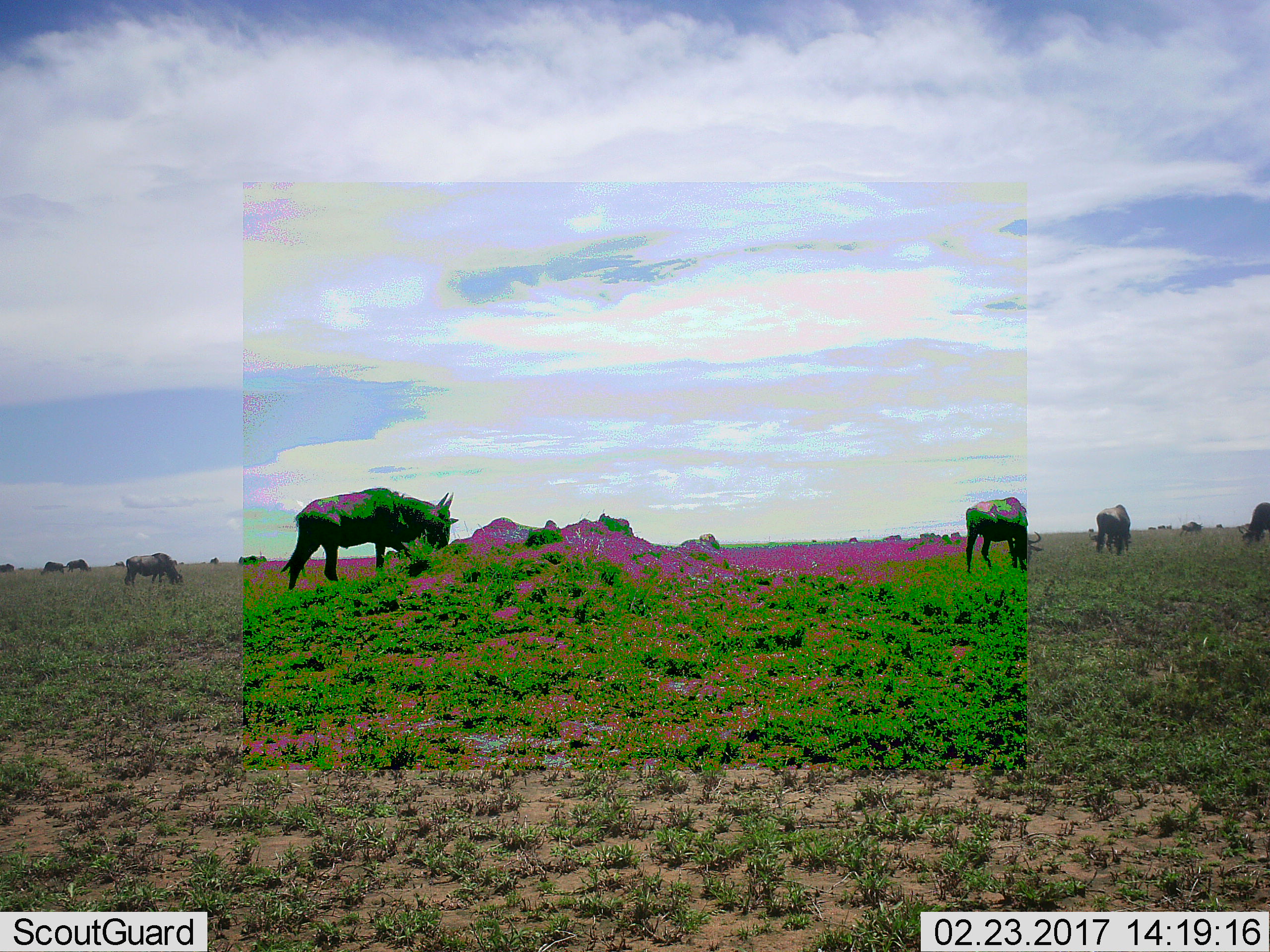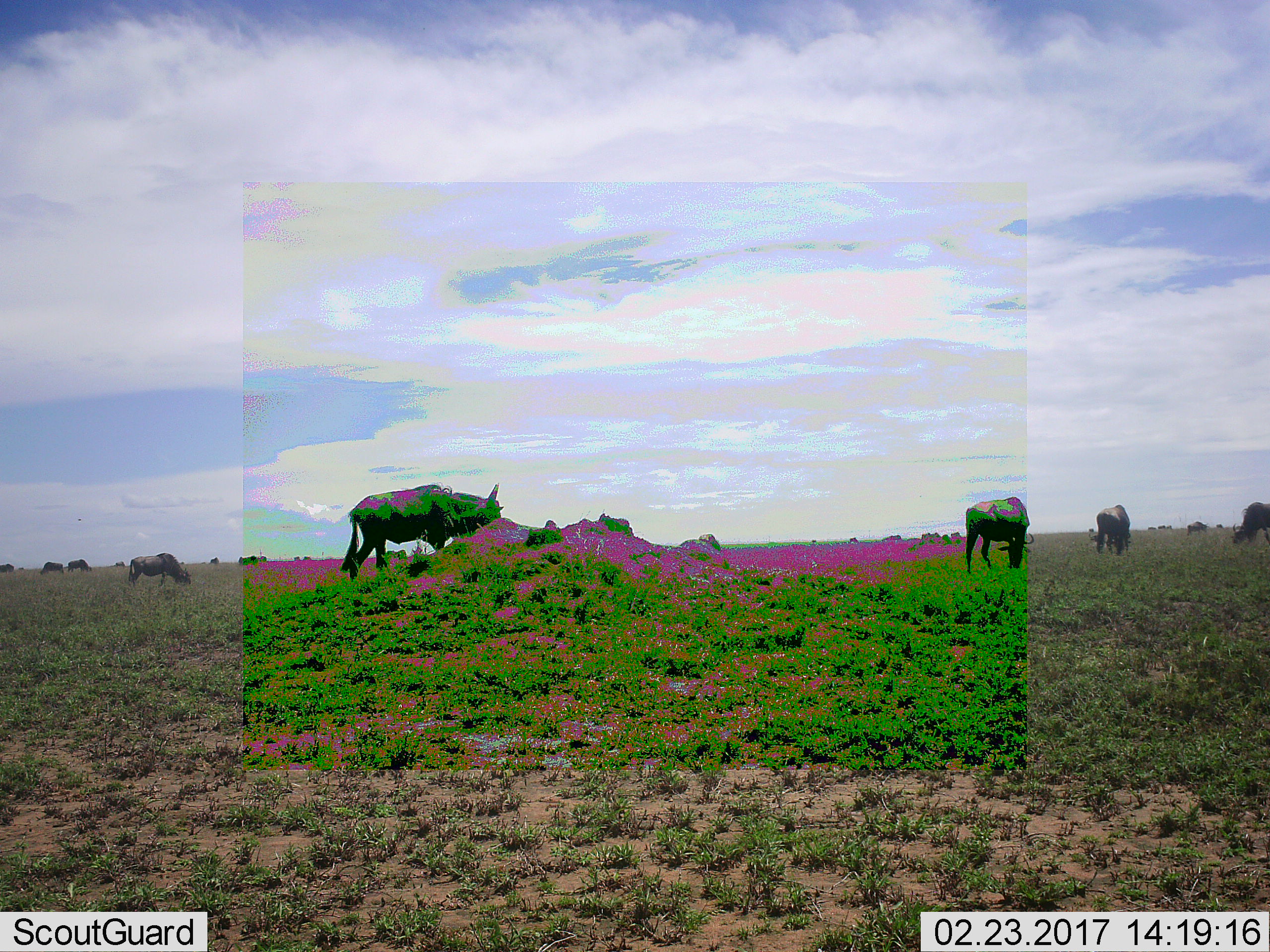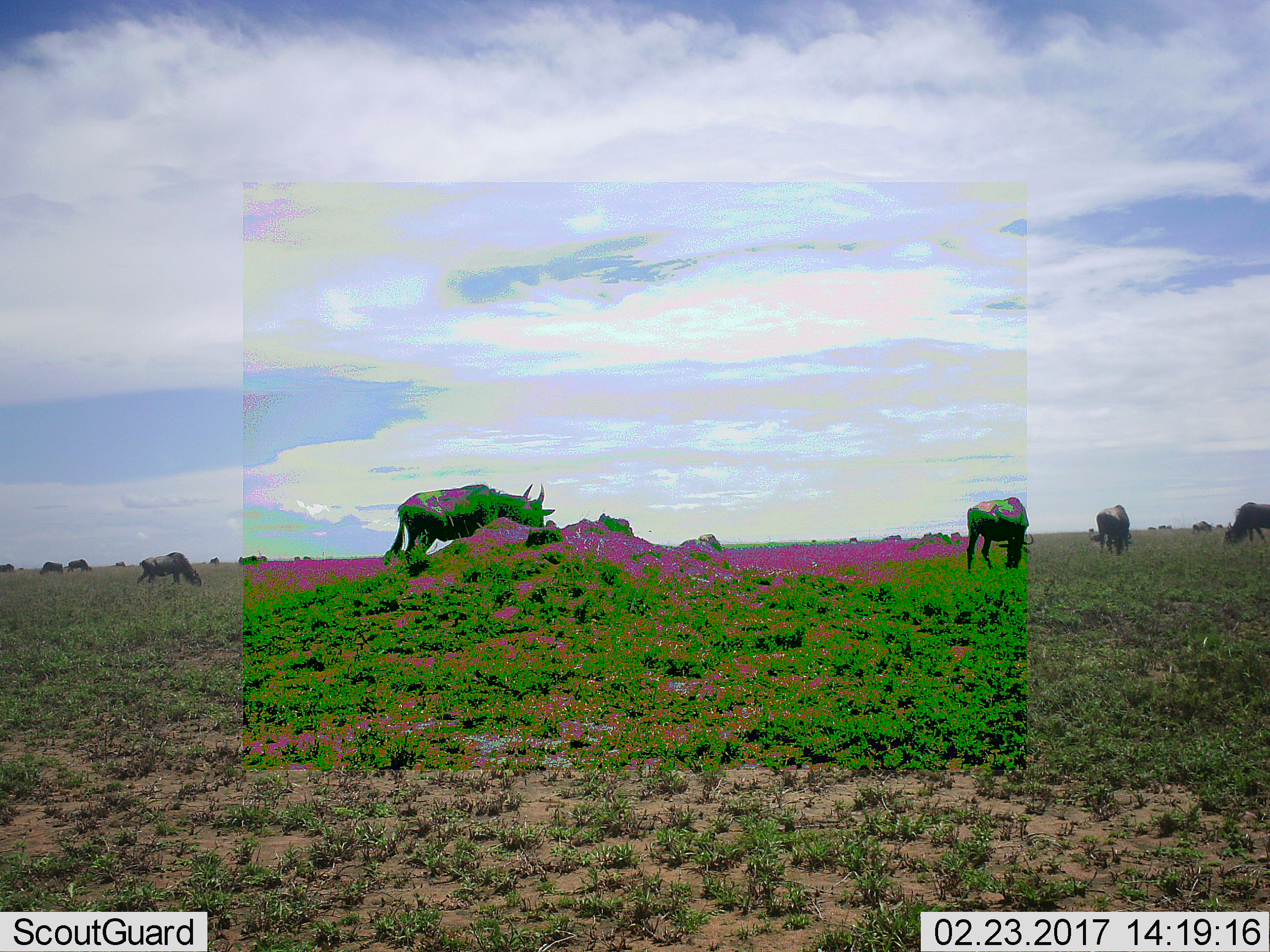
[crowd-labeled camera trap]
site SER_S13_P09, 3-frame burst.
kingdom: Animalia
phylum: Chordata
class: Mammalia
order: Artiodactyla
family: Bovidae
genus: Connochaetes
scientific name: Connochaetes taurinus taurinus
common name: blue wildebeest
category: wildebeestblue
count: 11-50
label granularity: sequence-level